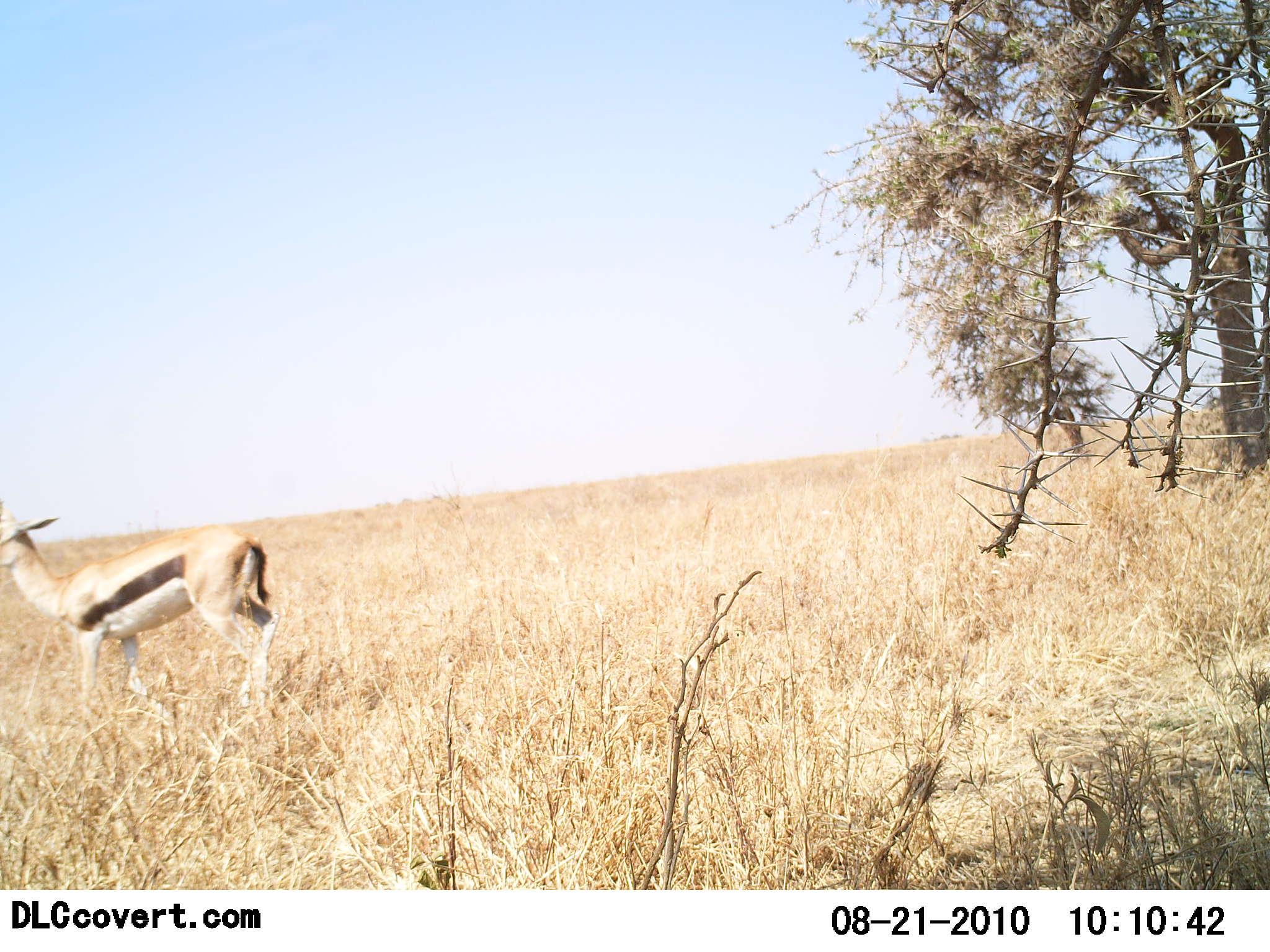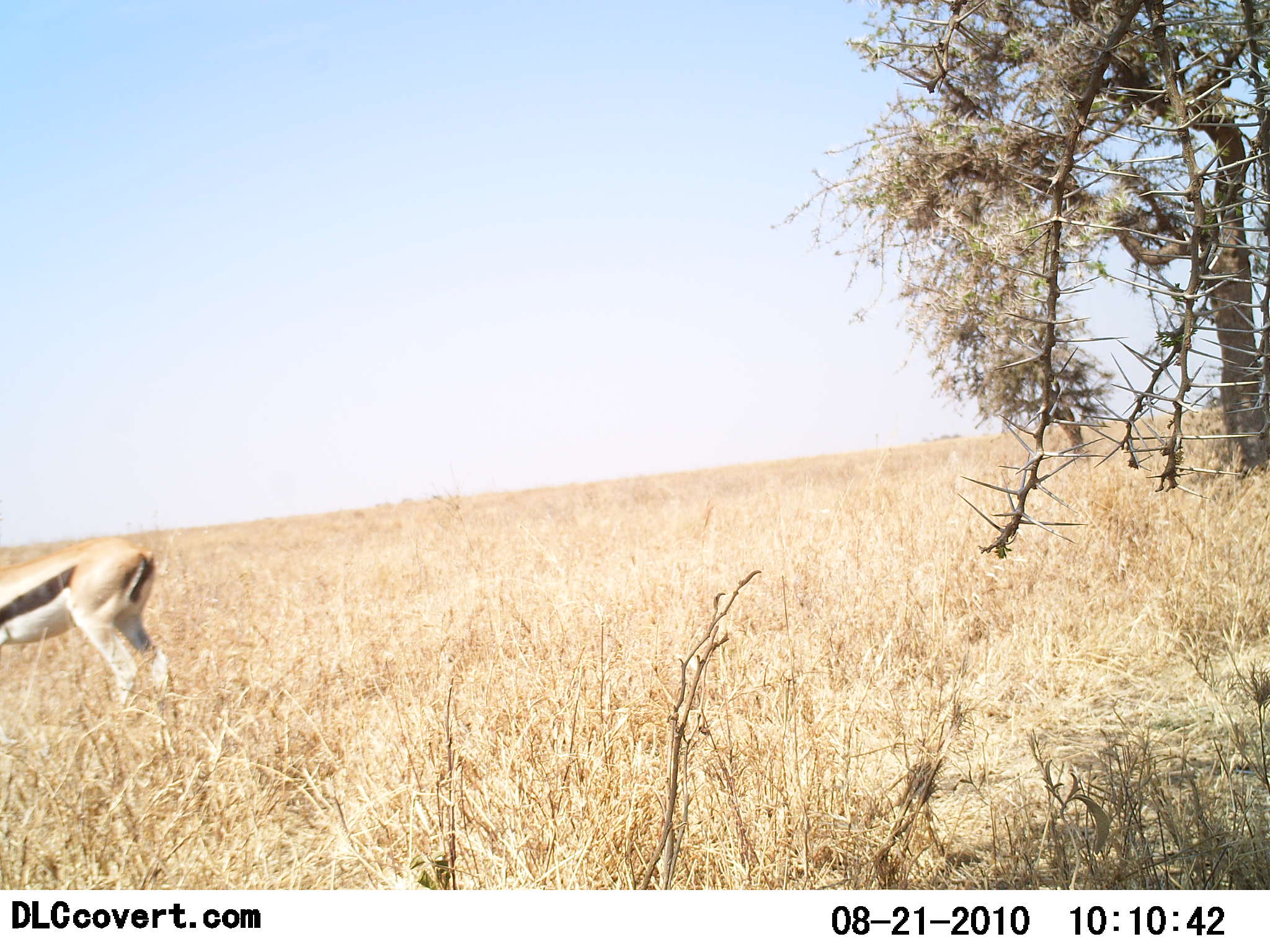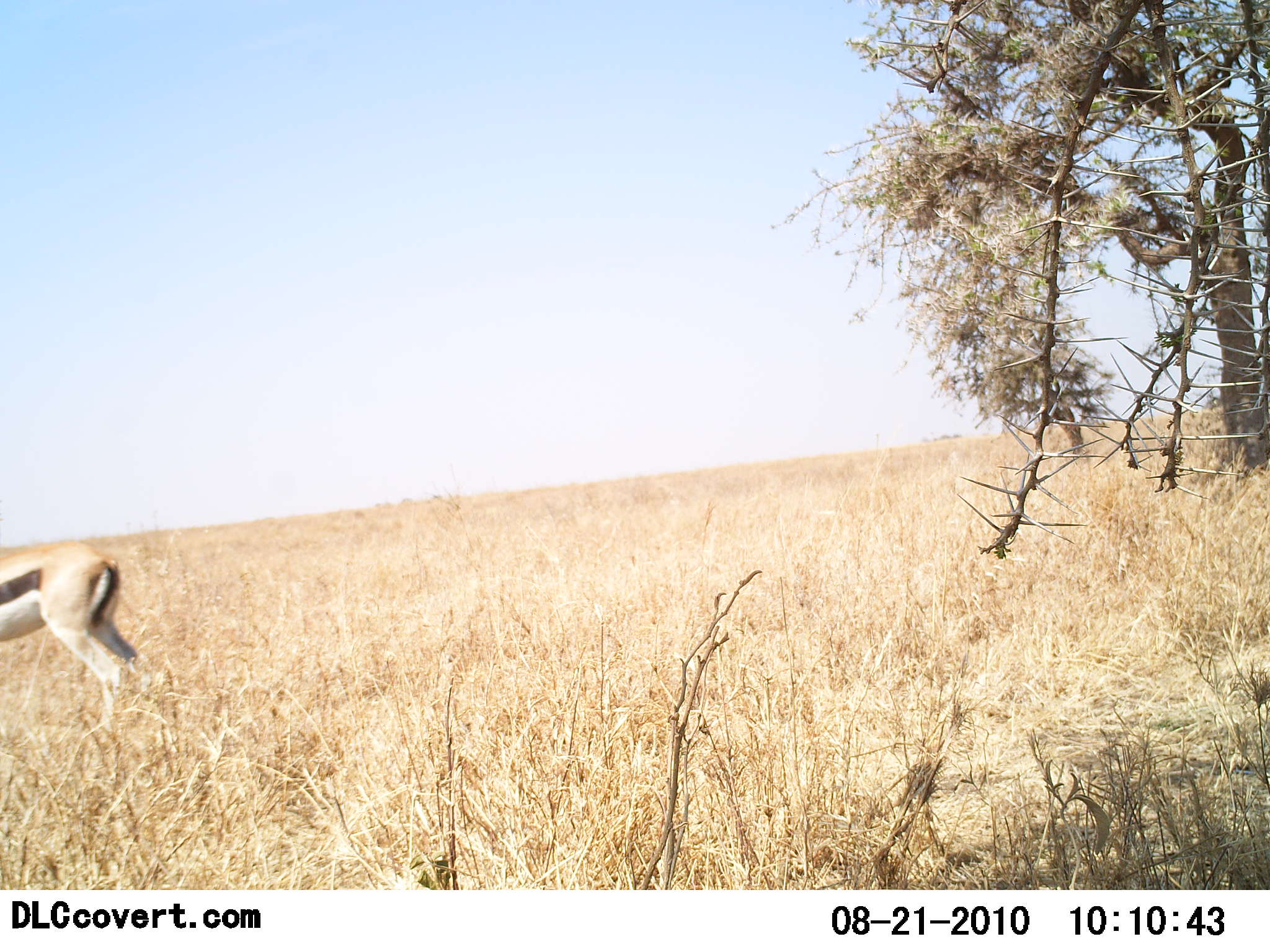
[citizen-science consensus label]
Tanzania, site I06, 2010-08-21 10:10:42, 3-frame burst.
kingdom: Animalia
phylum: Chordata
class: Mammalia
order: Artiodactyla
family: Bovidae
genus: Eudorcas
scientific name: Eudorcas thomsonii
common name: thomson's gazelle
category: gazellethomsons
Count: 1.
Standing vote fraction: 22%.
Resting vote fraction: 0%.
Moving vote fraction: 83%.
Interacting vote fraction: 0%.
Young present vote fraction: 0%.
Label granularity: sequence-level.